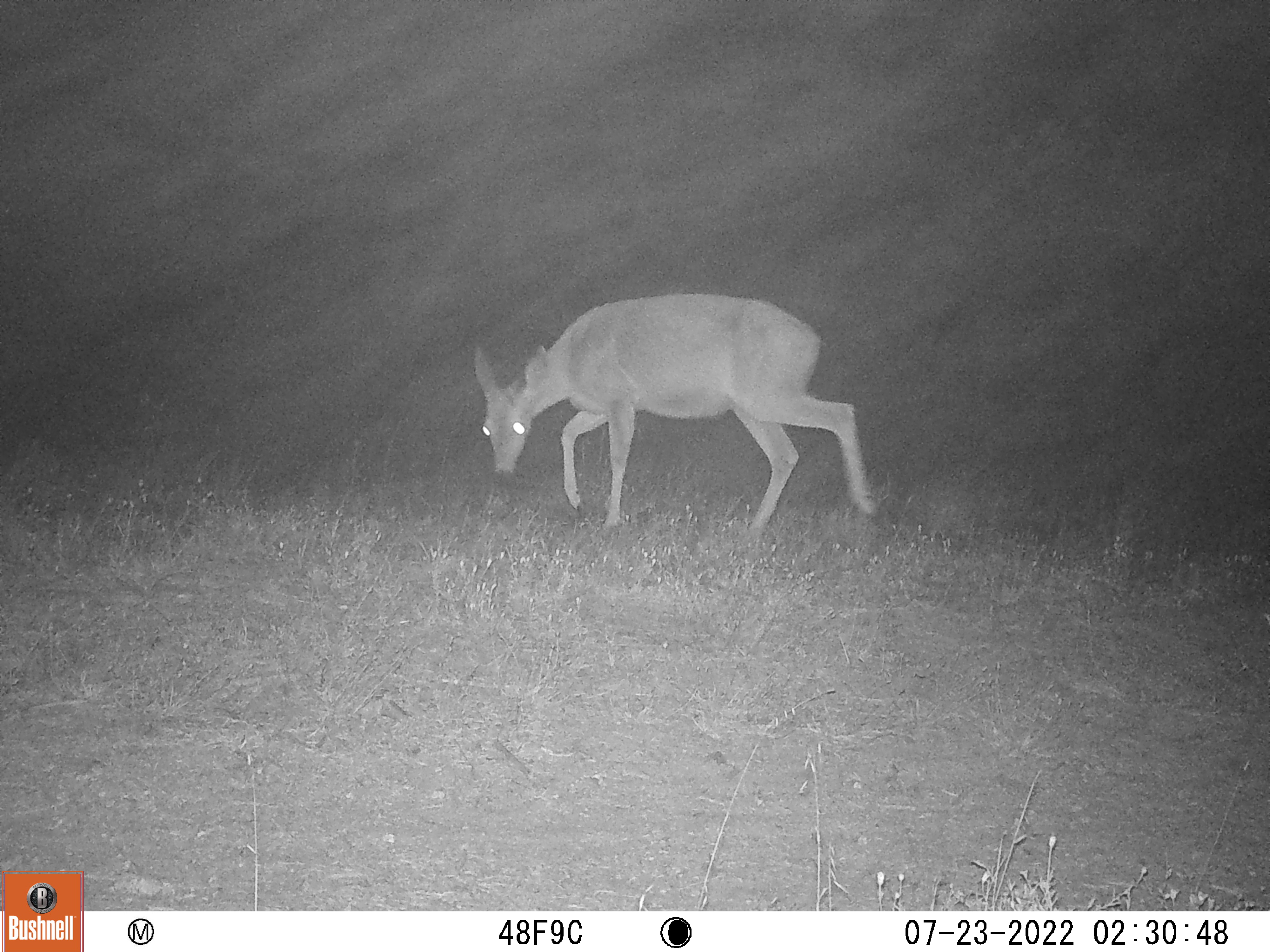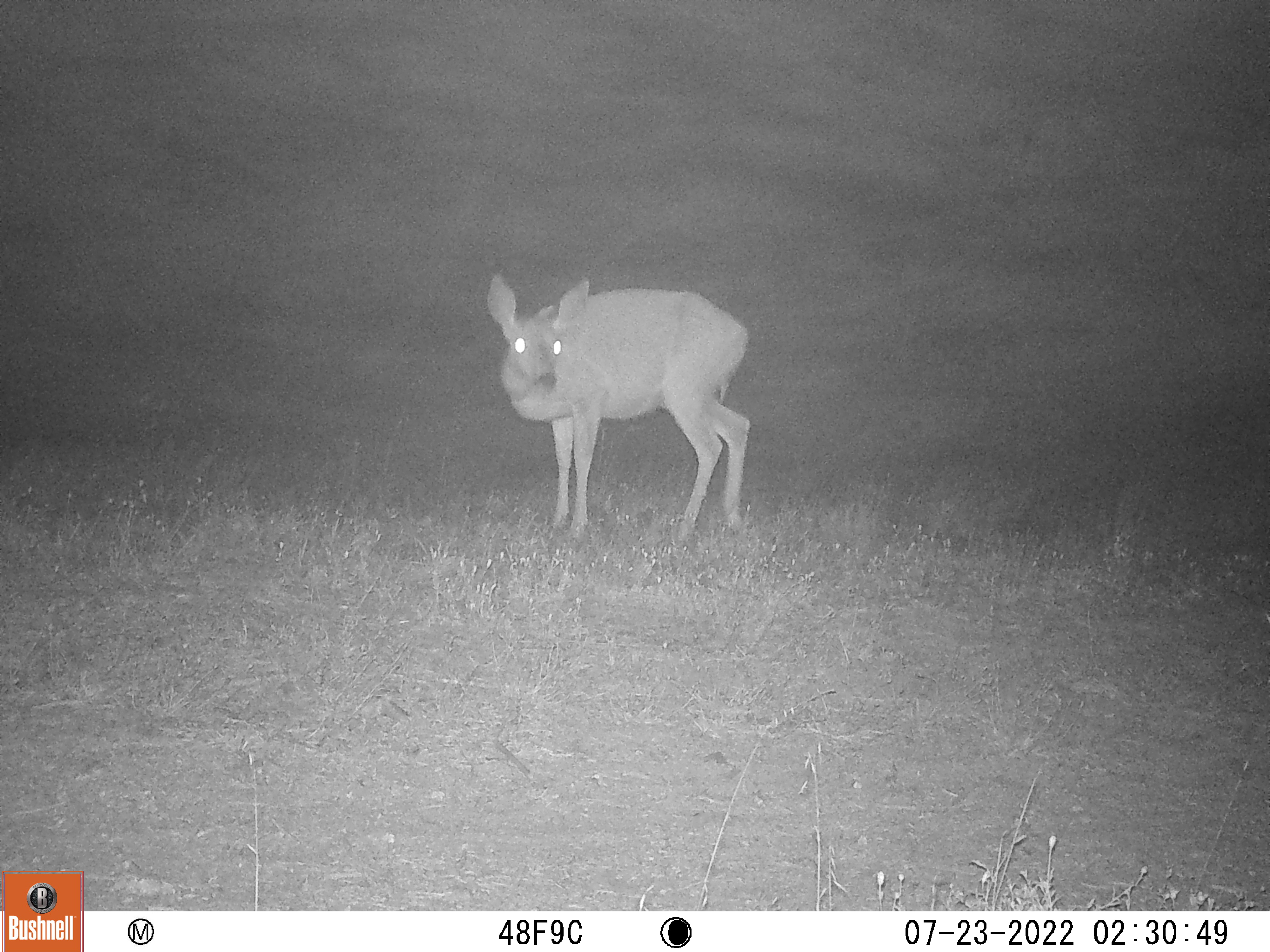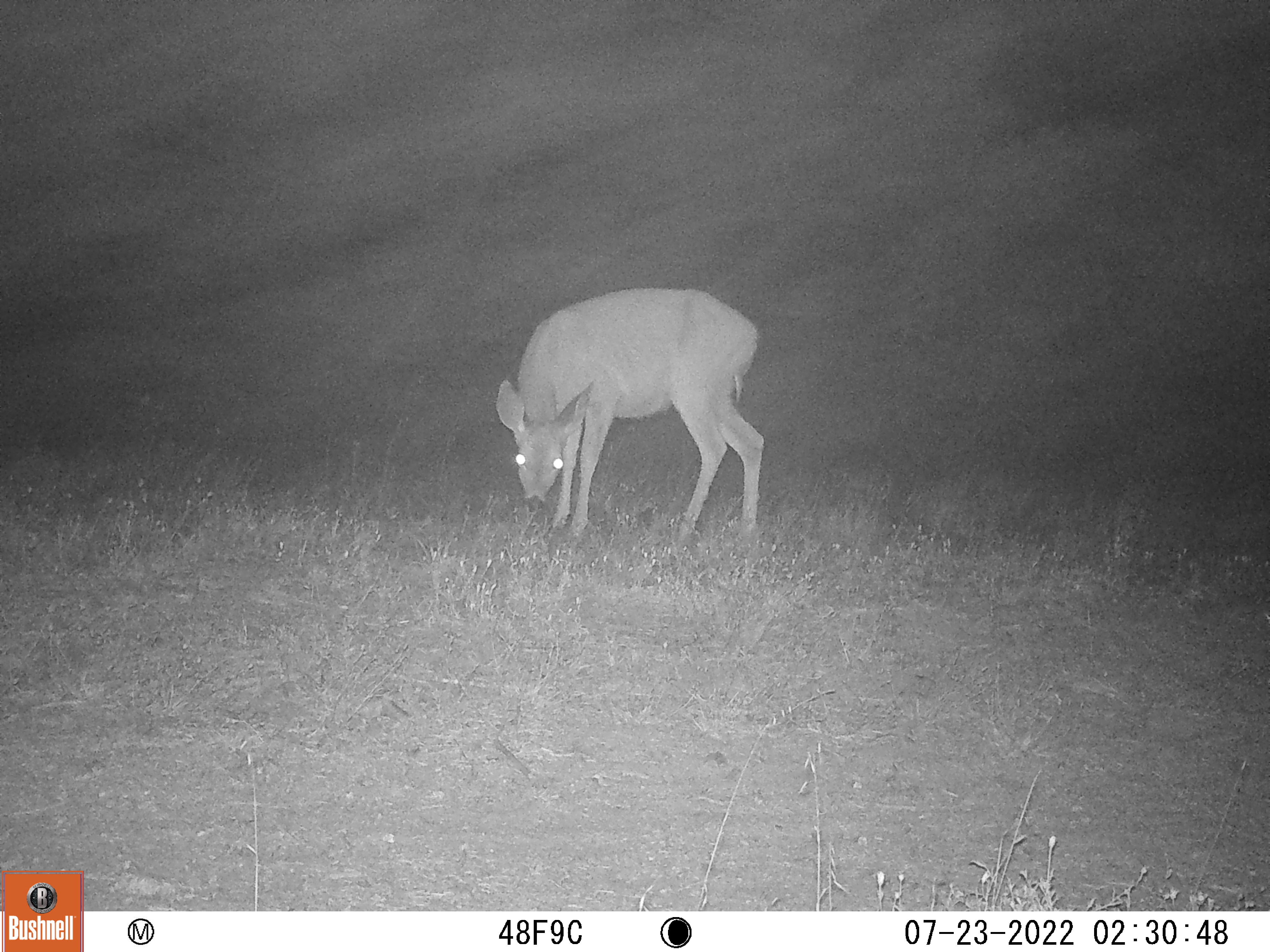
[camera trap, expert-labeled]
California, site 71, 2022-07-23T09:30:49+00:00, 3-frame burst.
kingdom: Animalia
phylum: Chordata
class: Mammalia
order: Artiodactyla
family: Cervidae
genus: Odocoileus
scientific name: Odocoileus hemionus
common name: mule deer